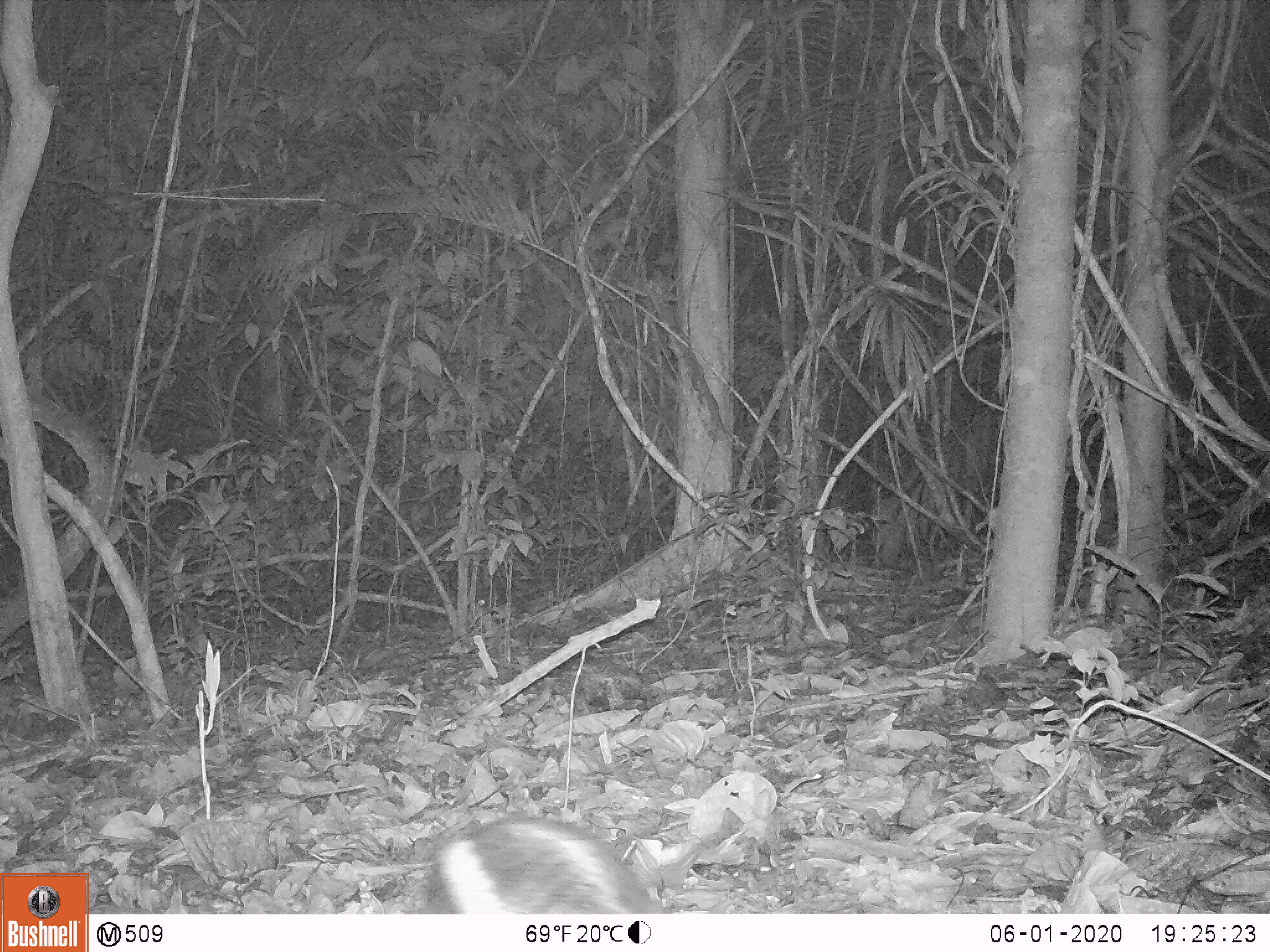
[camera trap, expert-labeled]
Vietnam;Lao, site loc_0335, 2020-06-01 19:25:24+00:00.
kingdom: Animalia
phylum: Chordata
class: Mammalia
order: Lagomorpha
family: Leporidae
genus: Nesolagus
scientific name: Nesolagus timminsi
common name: annamite striped rabbit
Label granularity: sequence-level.